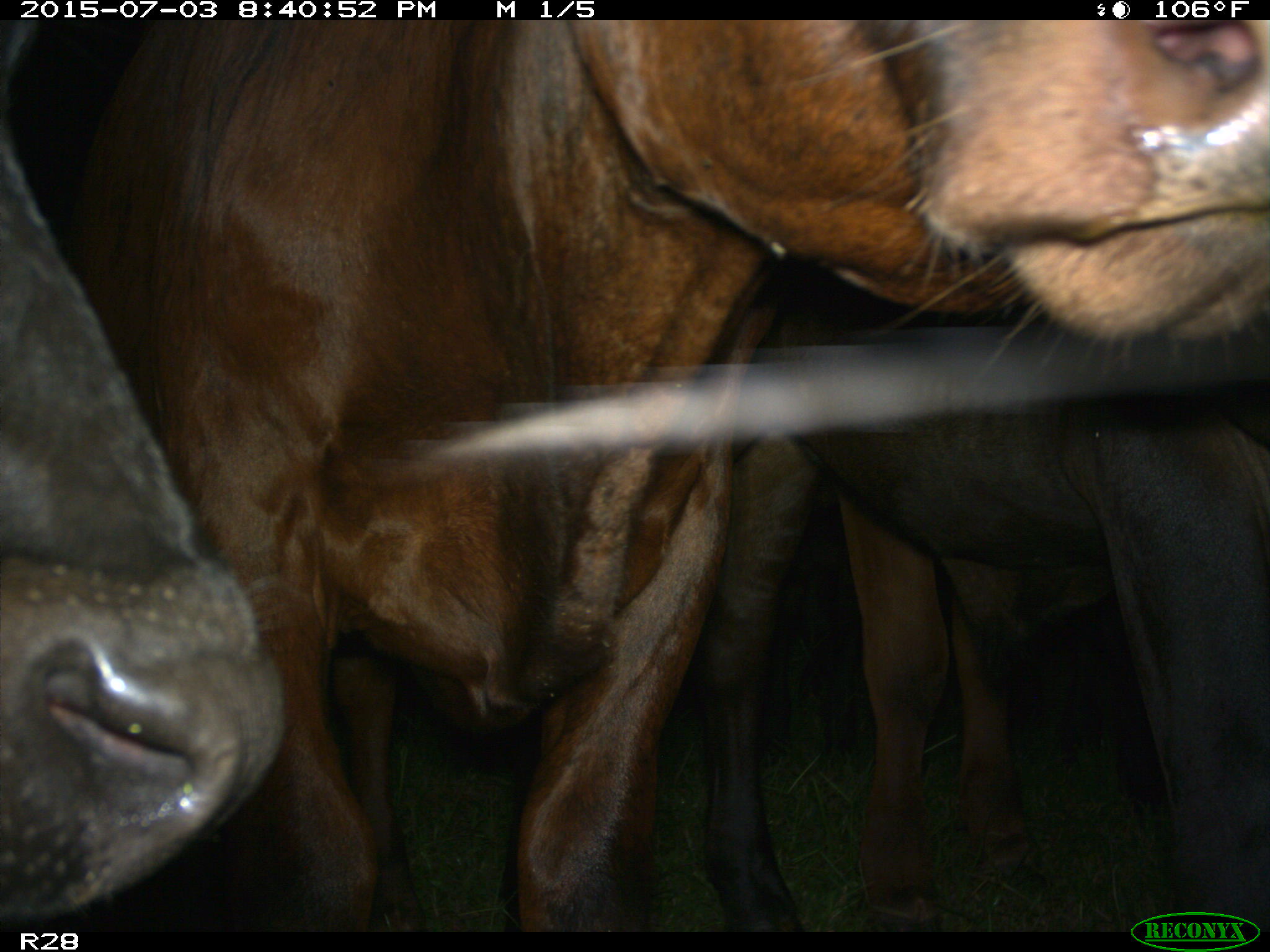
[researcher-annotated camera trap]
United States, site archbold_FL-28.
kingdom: Animalia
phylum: Chordata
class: Mammalia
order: Artiodactyla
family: Bovidae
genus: Bos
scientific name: Bos taurus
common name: domestic cow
Bos taurus (domestic cow).